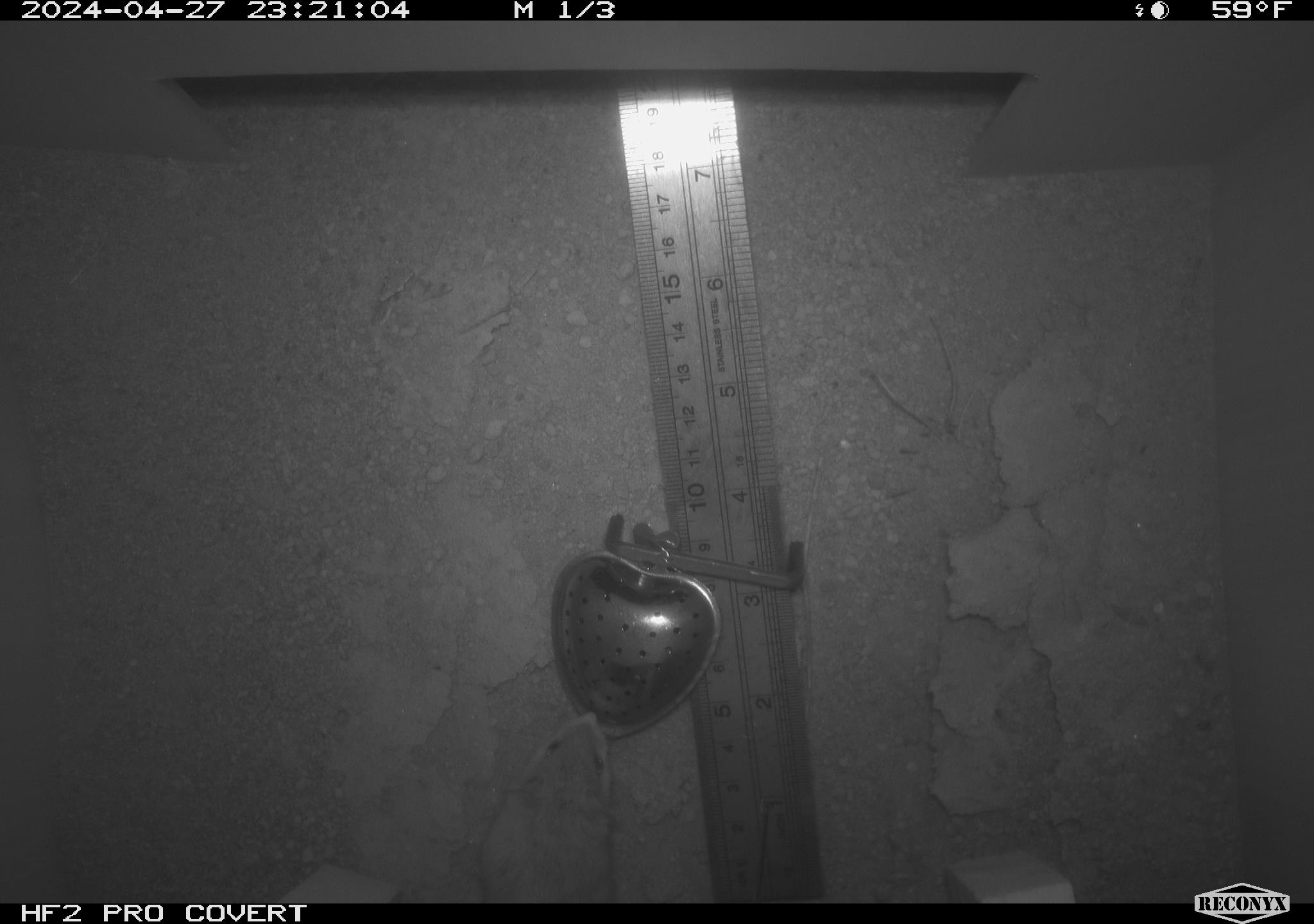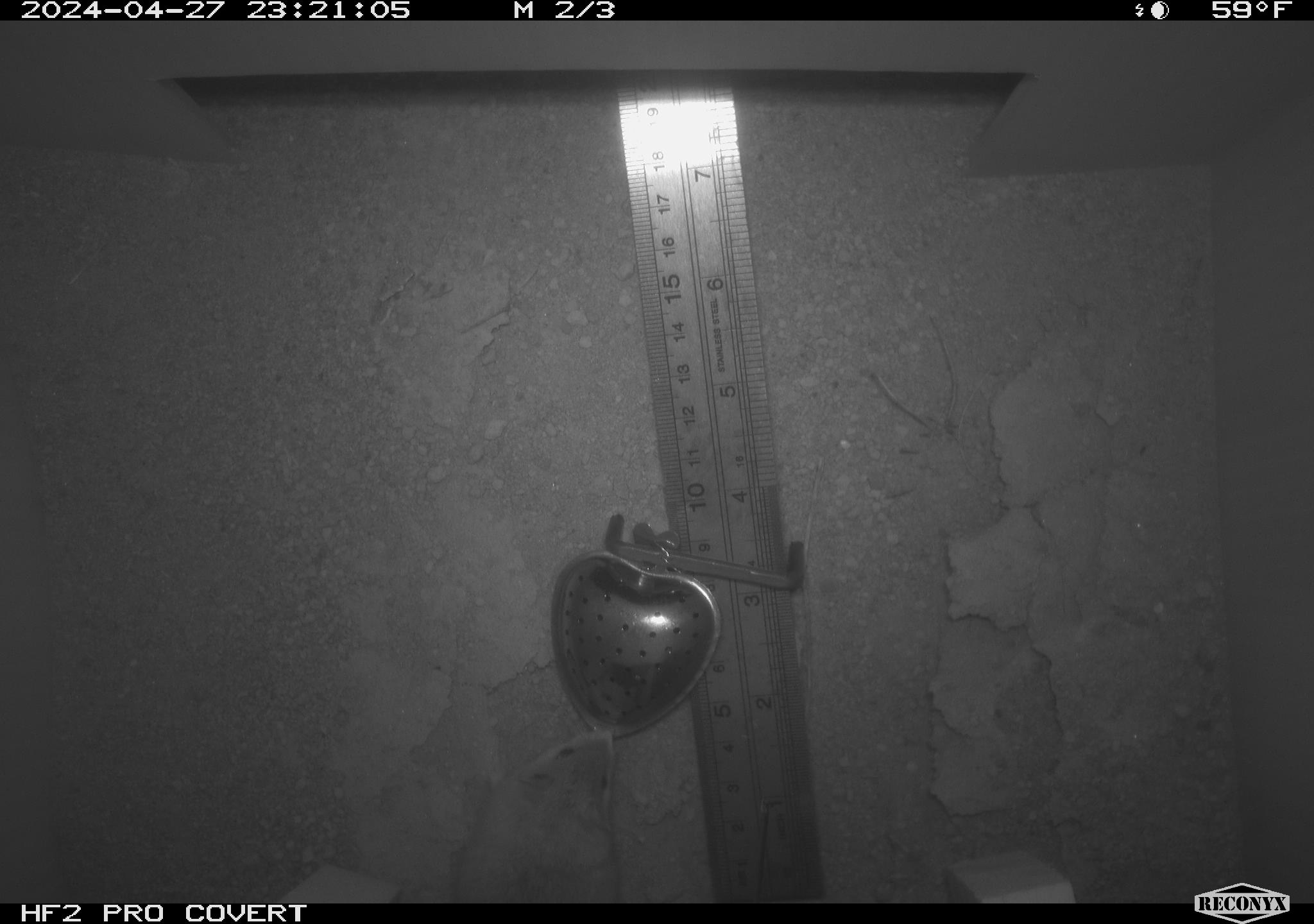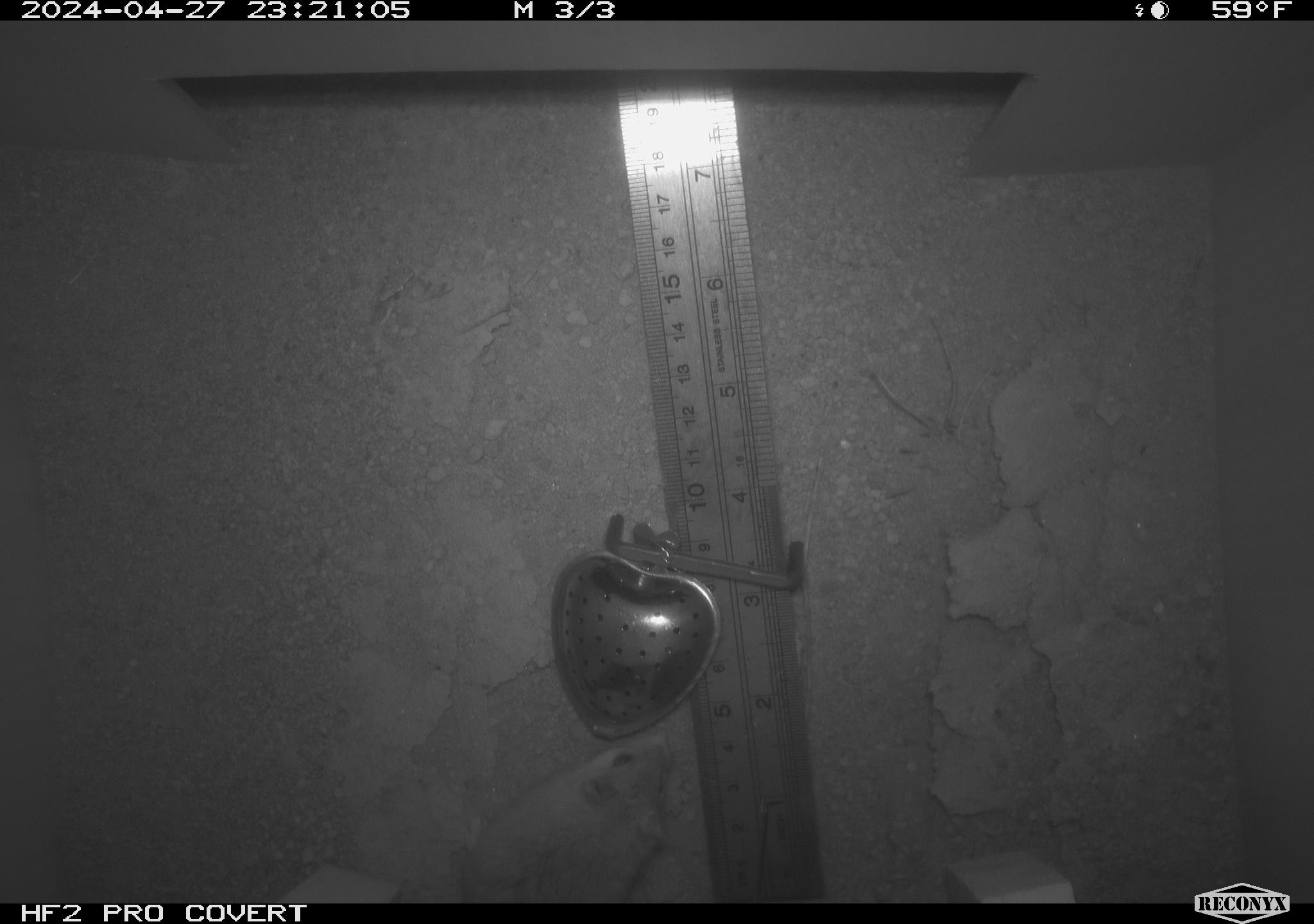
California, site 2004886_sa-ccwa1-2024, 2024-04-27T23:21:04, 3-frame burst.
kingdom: Animalia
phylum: Chordata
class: Mammalia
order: Rodentia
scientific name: Rodentia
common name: mouse species